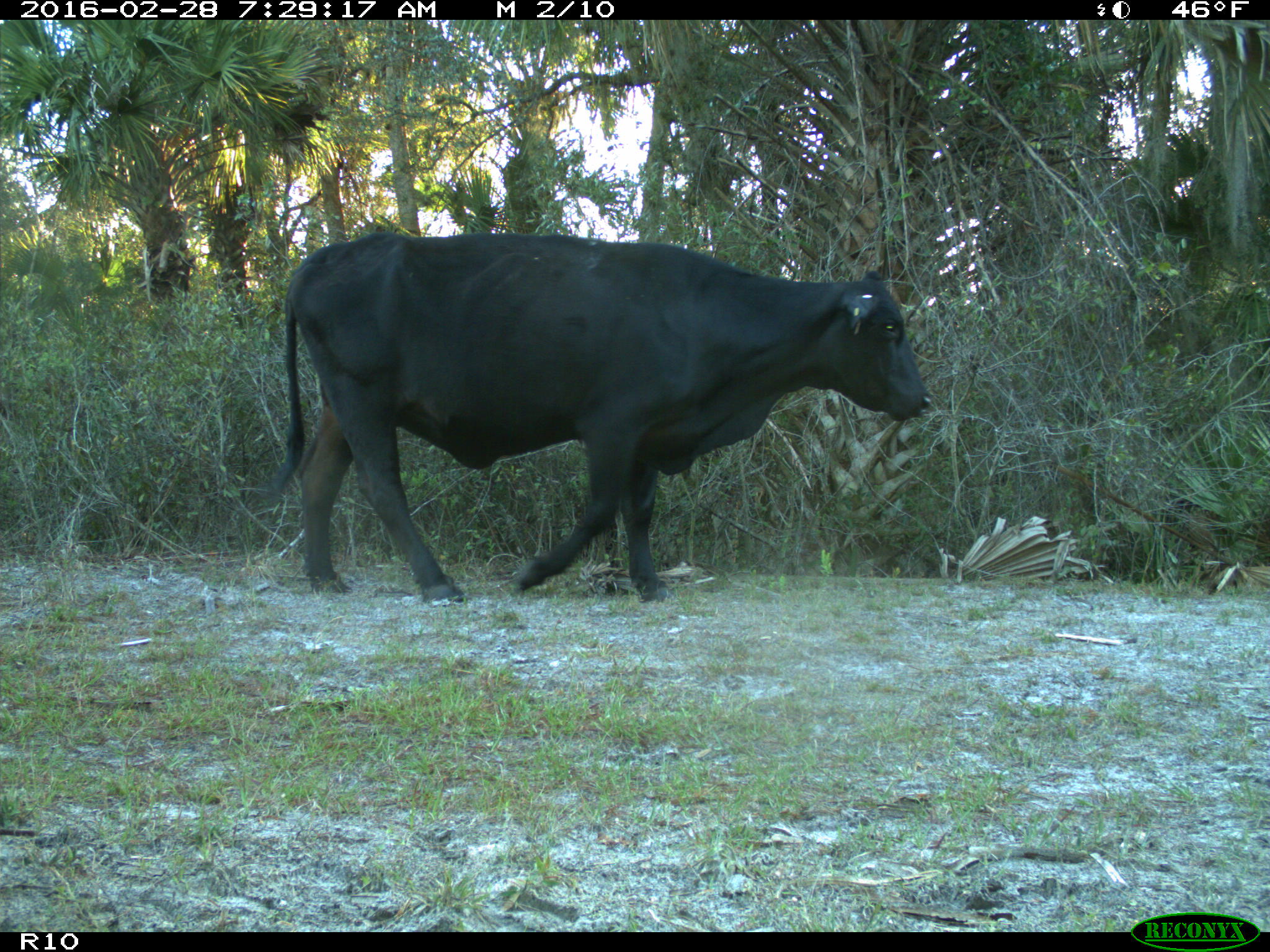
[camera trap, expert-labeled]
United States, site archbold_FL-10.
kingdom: Animalia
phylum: Chordata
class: Mammalia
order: Artiodactyla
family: Bovidae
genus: Bos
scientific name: Bos taurus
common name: domestic cow